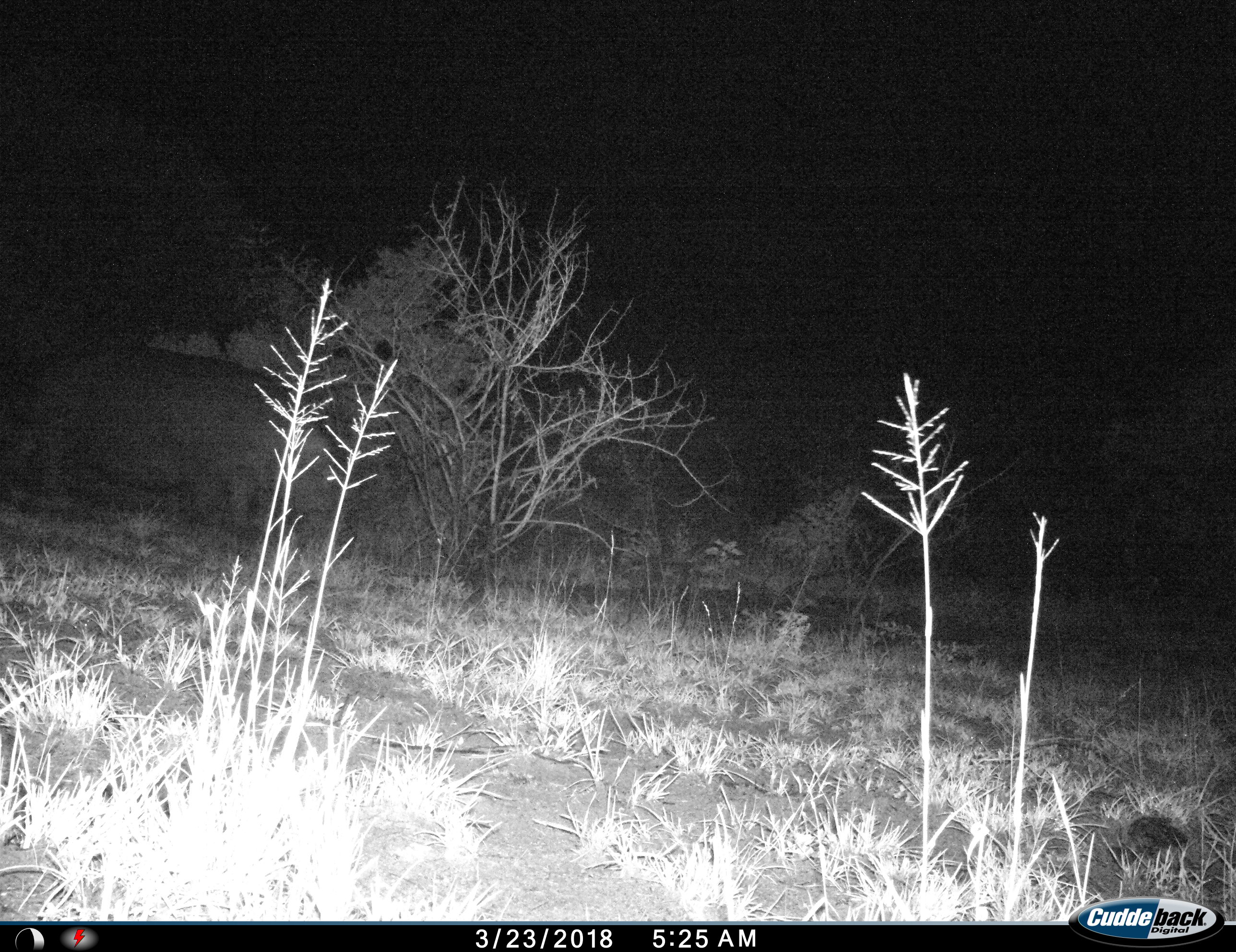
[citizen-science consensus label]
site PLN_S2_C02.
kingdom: Animalia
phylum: Chordata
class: Mammalia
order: Artiodactyla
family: Hippopotamidae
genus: Hippopotamus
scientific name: Hippopotamus amphibius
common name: hippopotamus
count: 1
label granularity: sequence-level